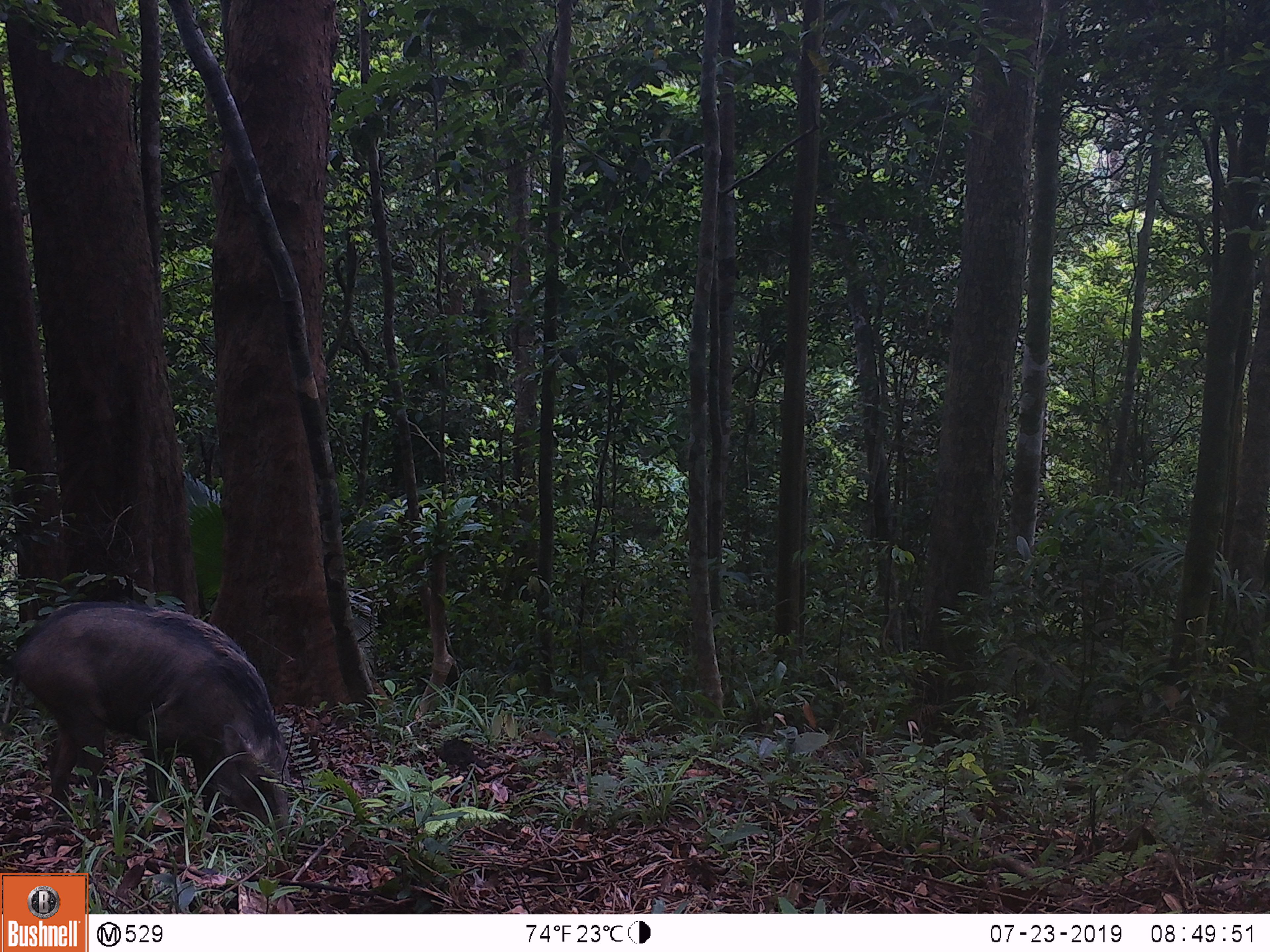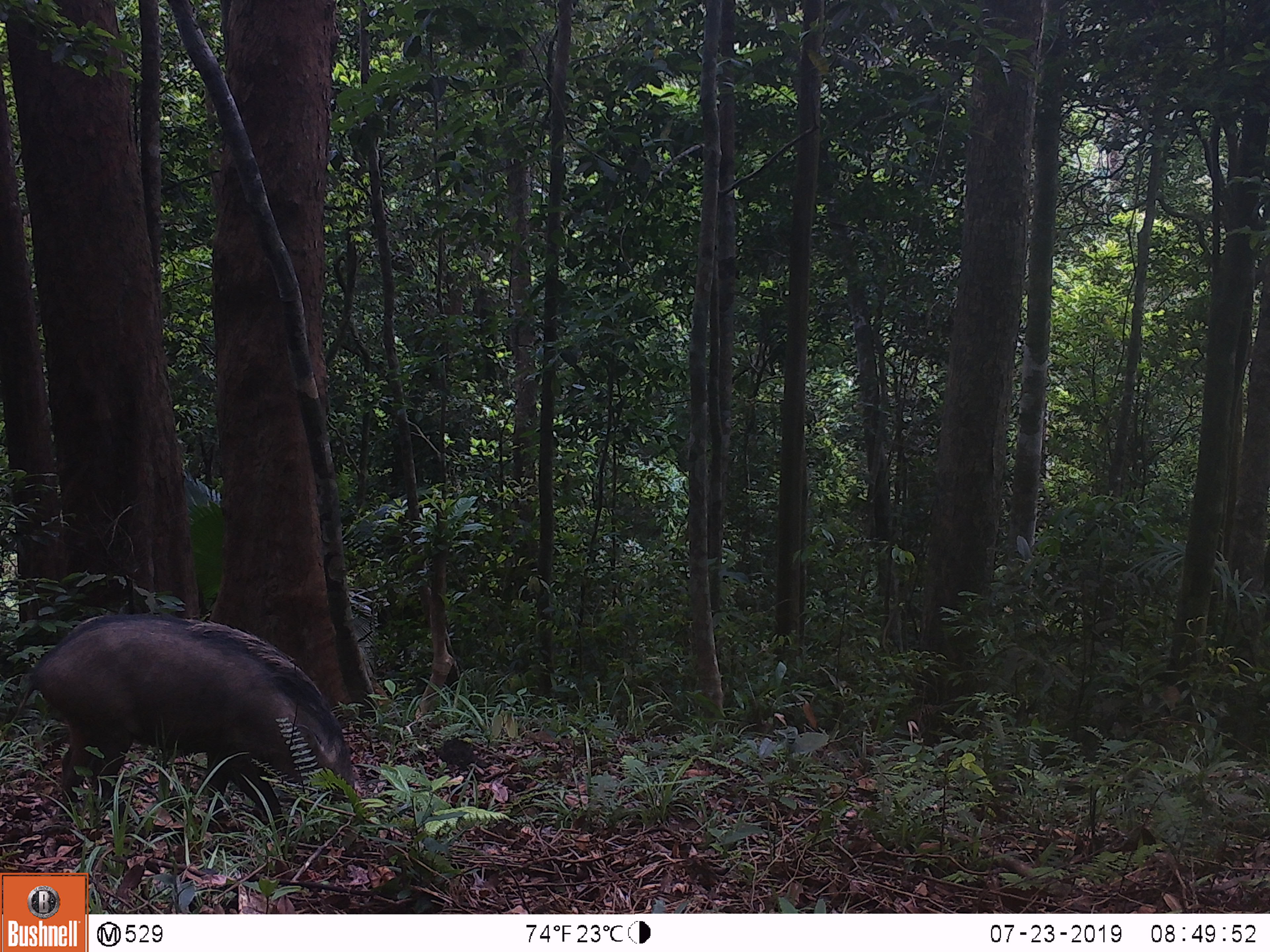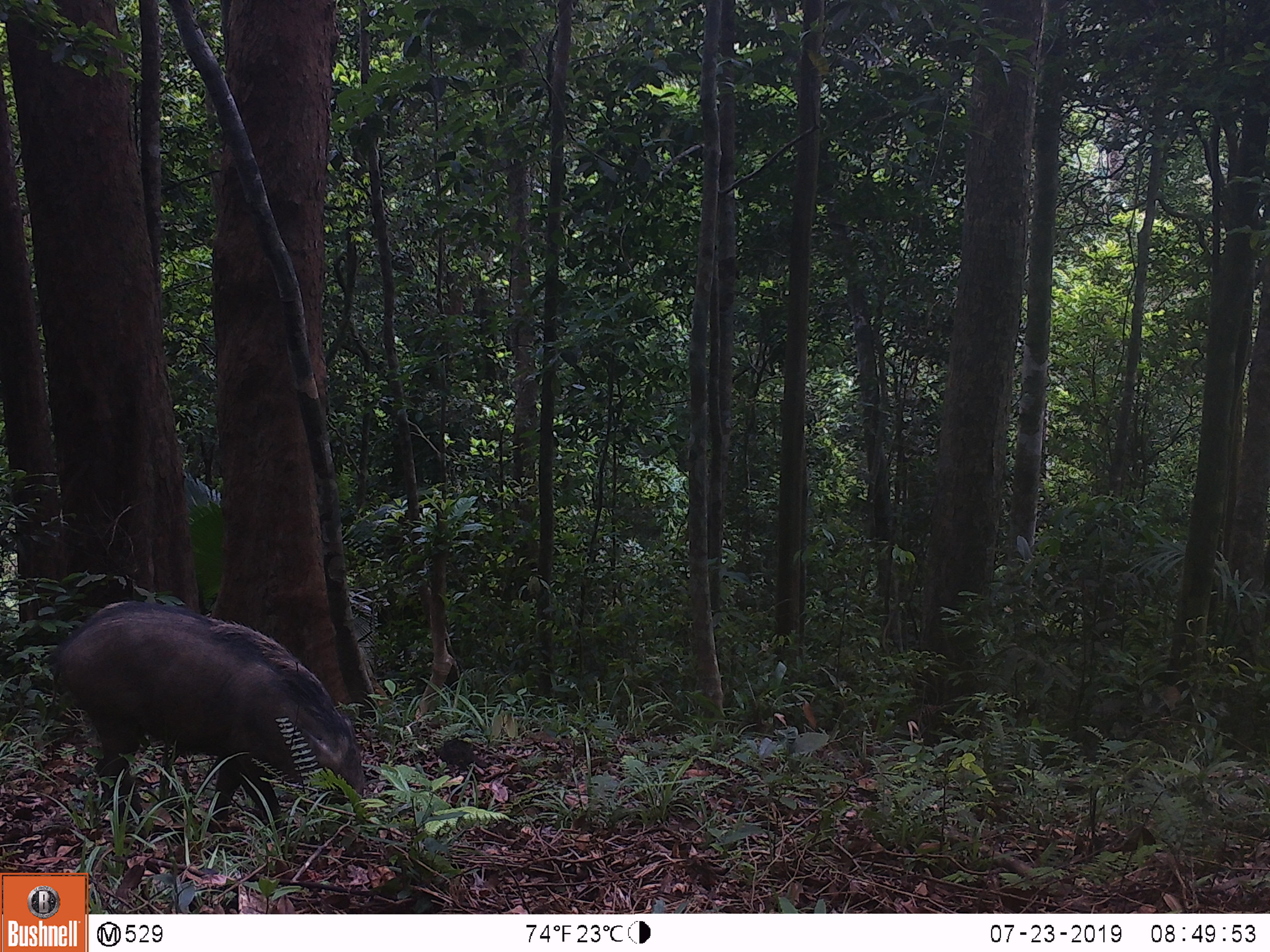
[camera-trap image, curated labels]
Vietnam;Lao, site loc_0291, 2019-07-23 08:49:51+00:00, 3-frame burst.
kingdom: Animalia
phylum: Chordata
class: Mammalia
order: Artiodactyla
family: Suidae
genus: Sus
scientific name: Sus scrofa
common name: eurasian wild pig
Eurasian wild pig (Sus scrofa). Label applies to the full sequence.